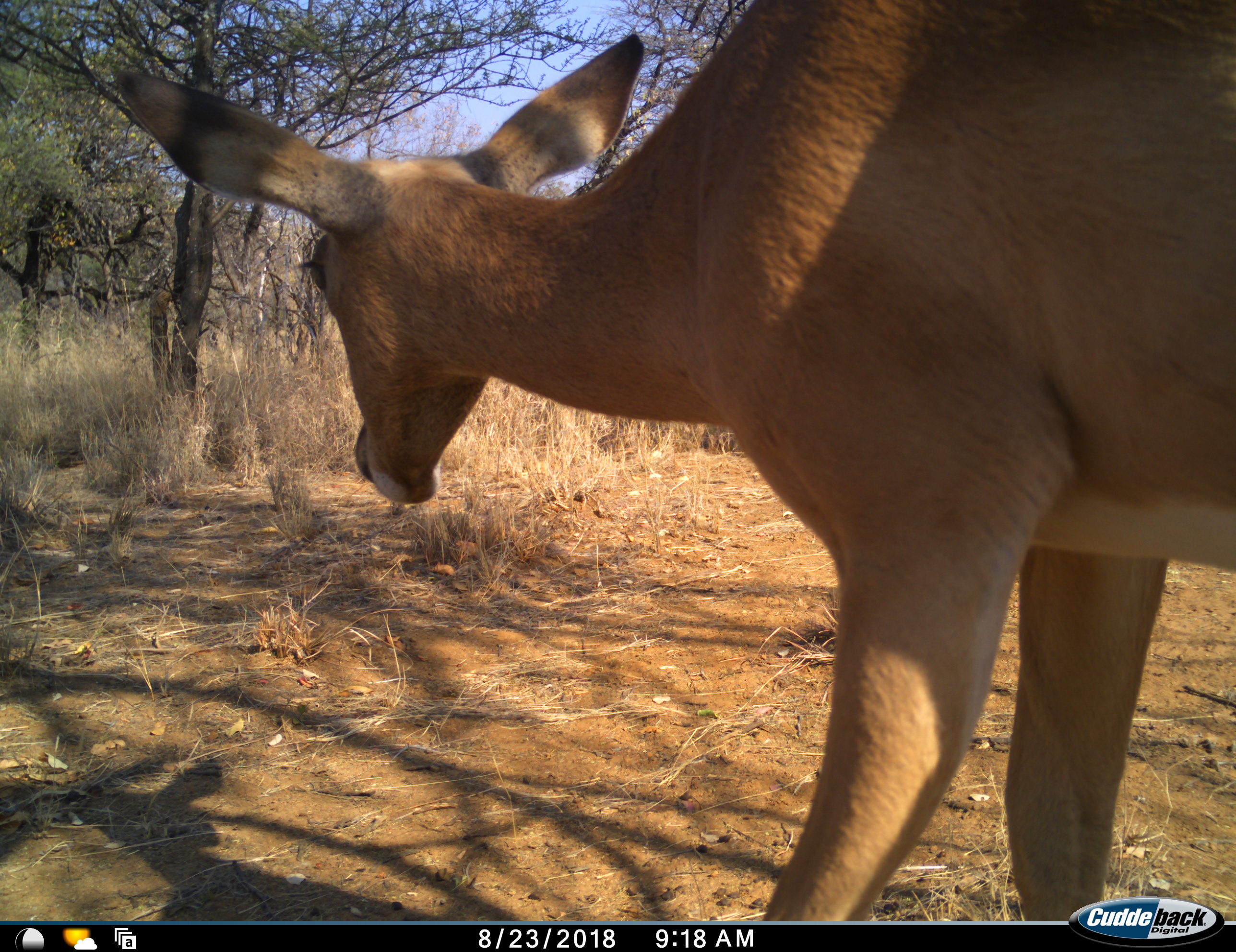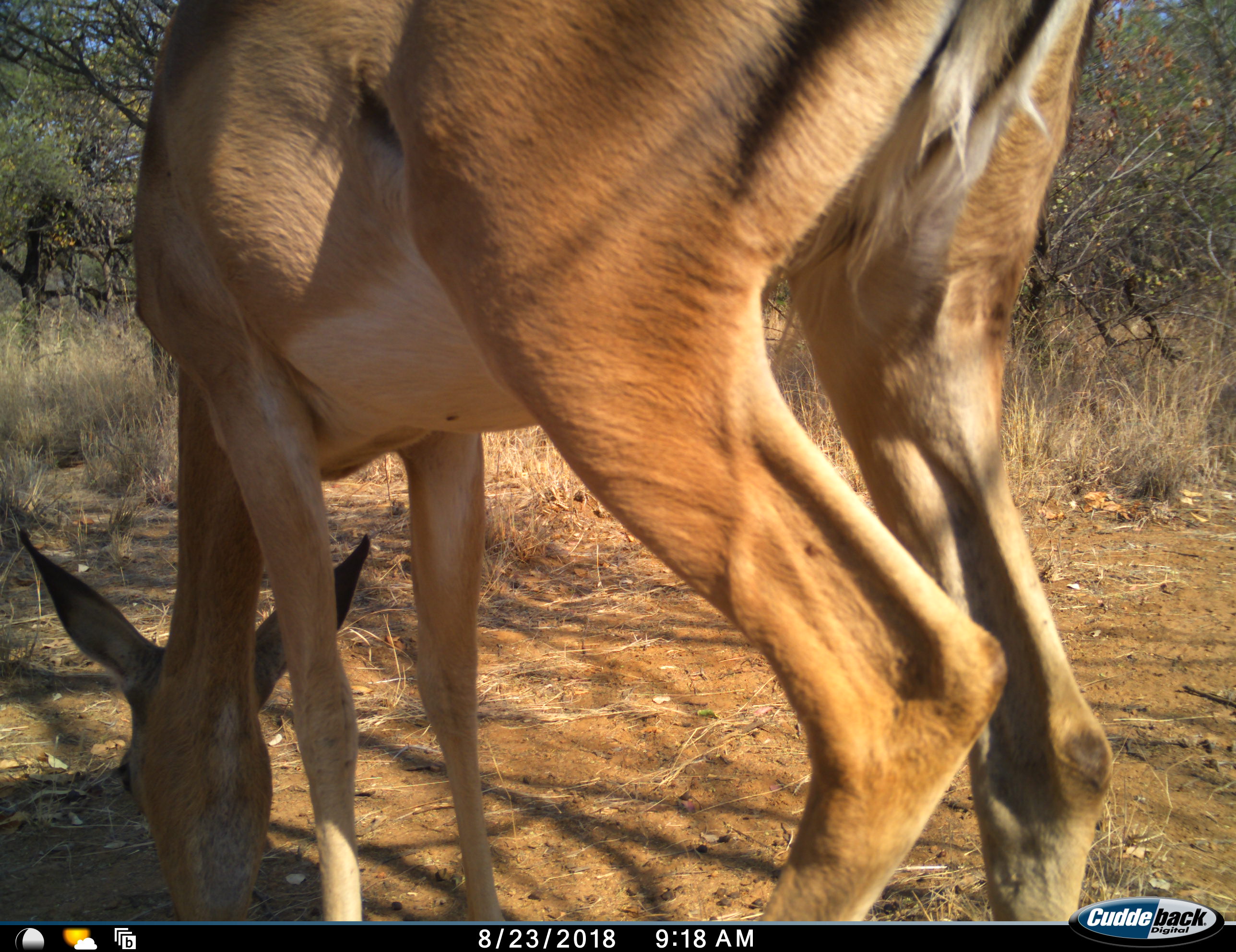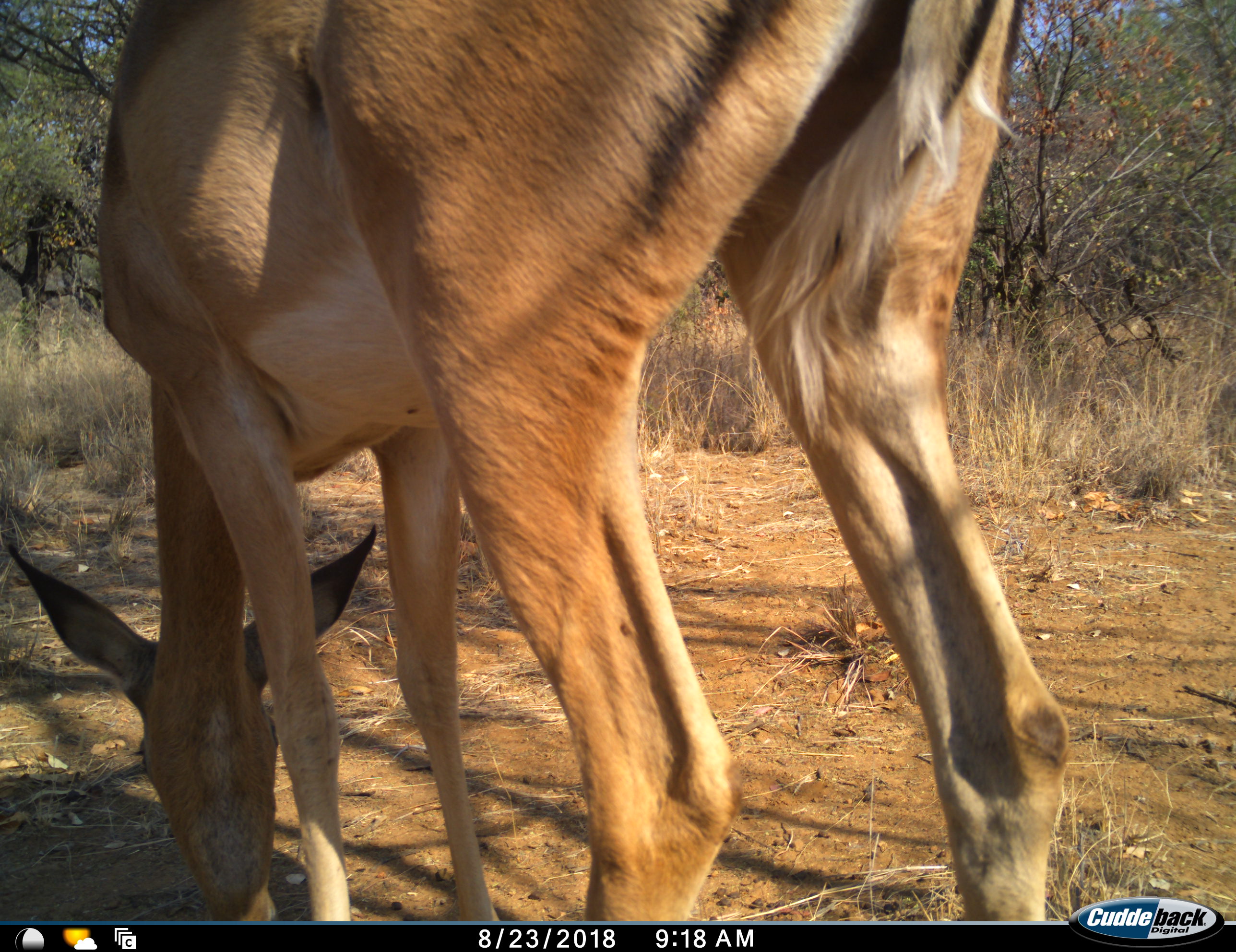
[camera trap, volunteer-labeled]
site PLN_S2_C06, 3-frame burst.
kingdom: Animalia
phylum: Chordata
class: Mammalia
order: Artiodactyla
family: Bovidae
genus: Aepyceros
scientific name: Aepyceros melampus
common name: impala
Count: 1.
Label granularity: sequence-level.